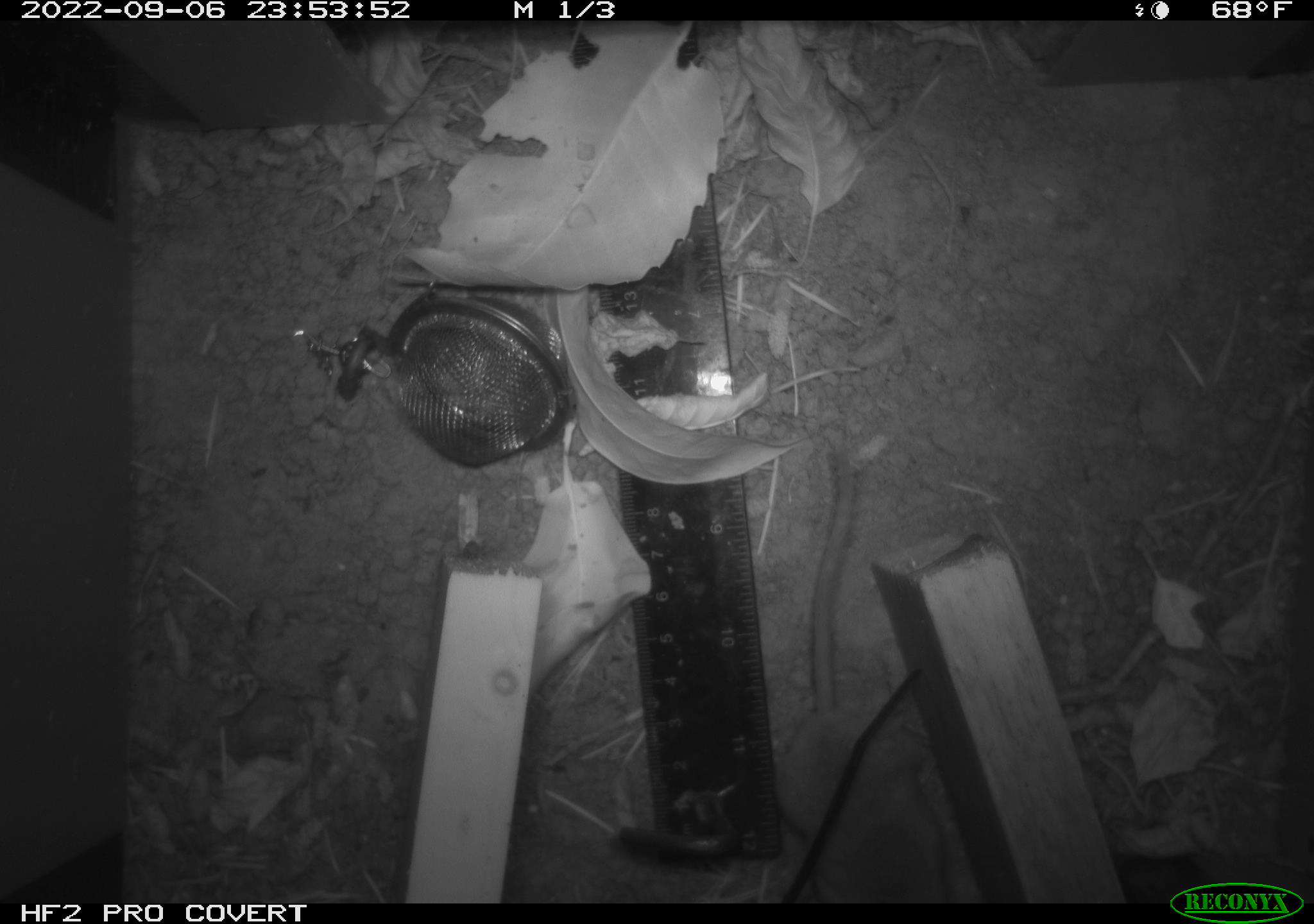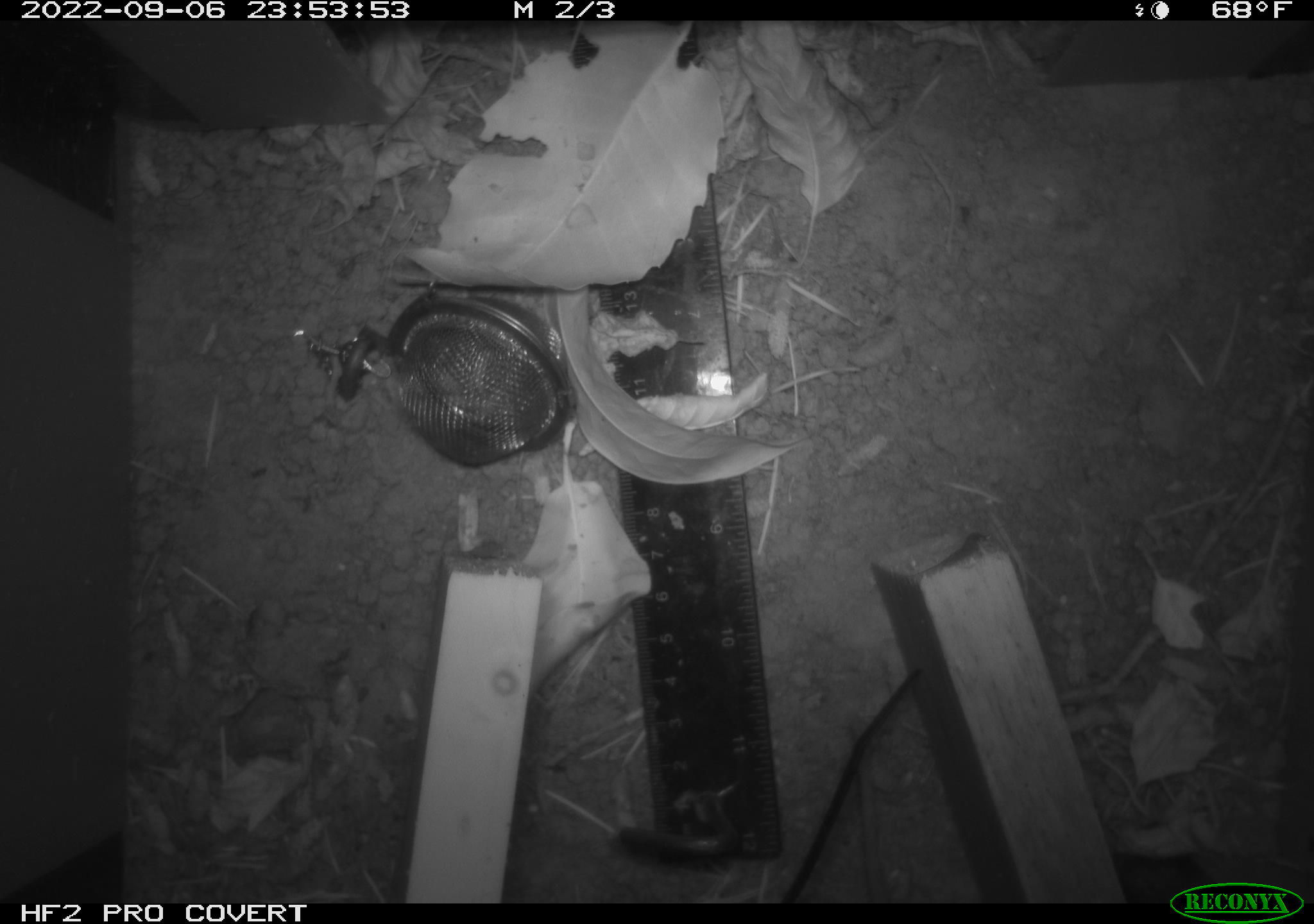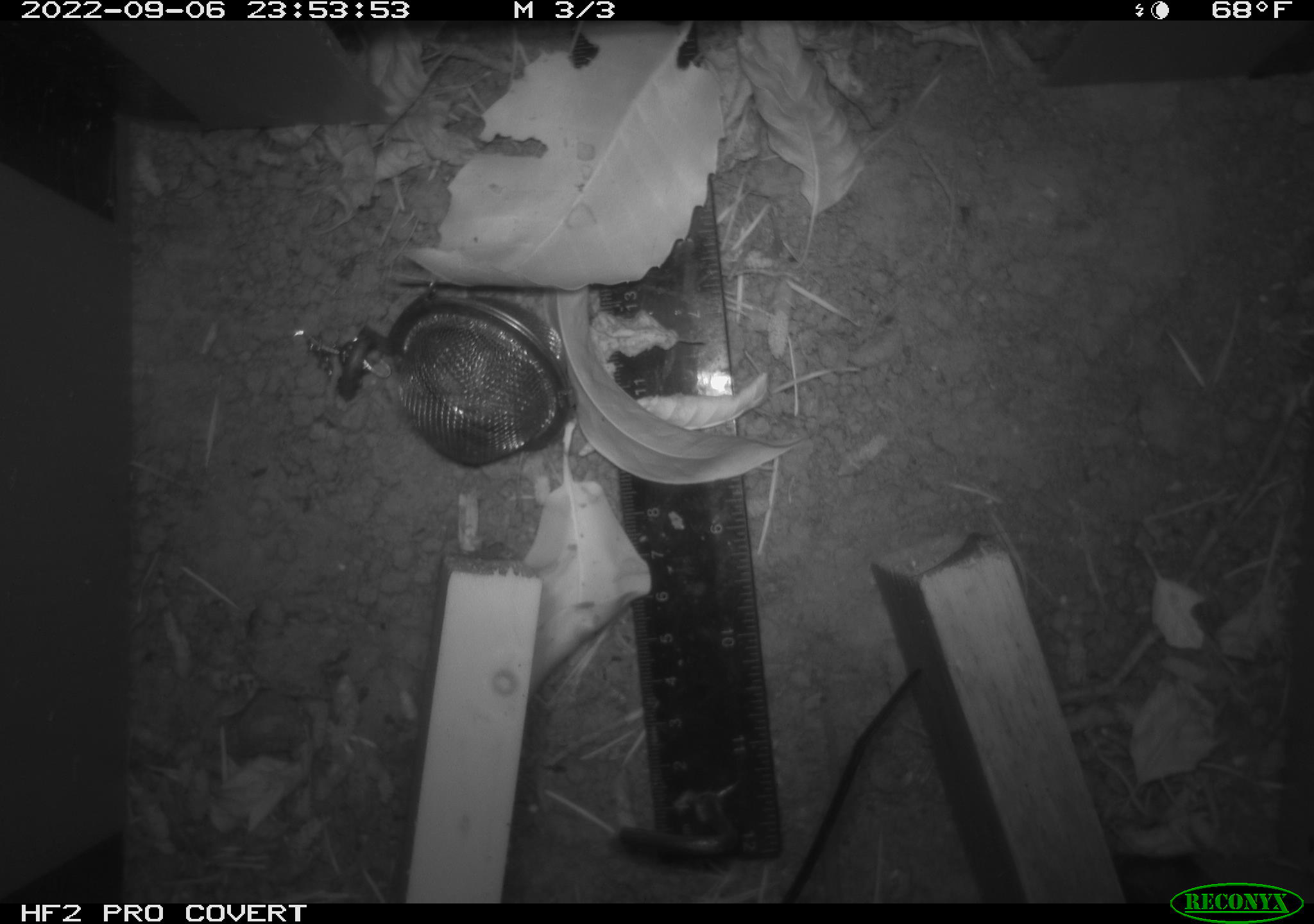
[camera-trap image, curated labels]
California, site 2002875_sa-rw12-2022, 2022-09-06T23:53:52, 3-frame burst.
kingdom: Animalia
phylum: Chordata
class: Mammalia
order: Rodentia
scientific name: Rodentia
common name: rodent